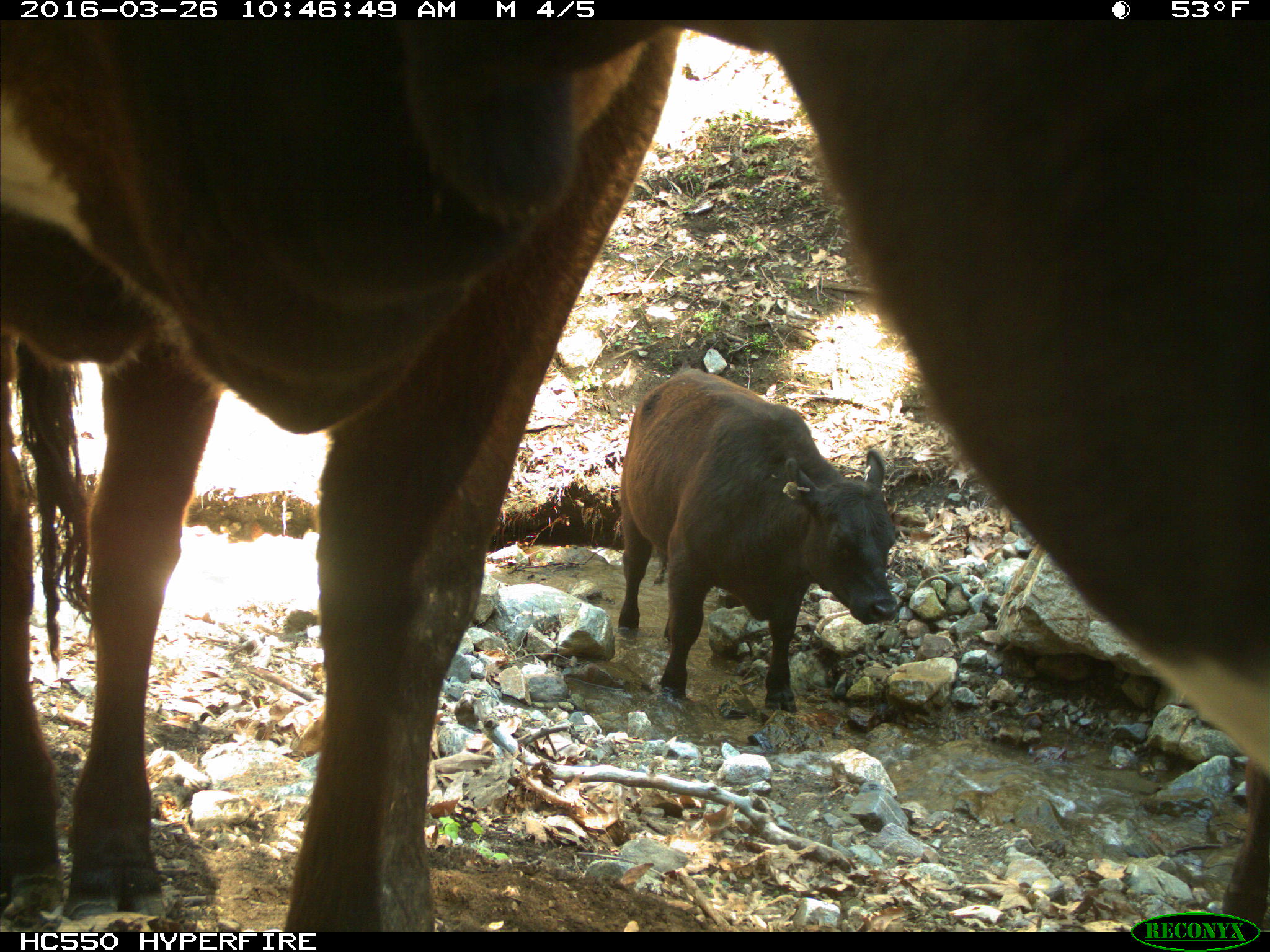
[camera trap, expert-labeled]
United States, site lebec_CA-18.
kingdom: Animalia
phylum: Chordata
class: Mammalia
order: Artiodactyla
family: Bovidae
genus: Bos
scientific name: Bos taurus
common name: domestic cow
Bos taurus (domestic cow).